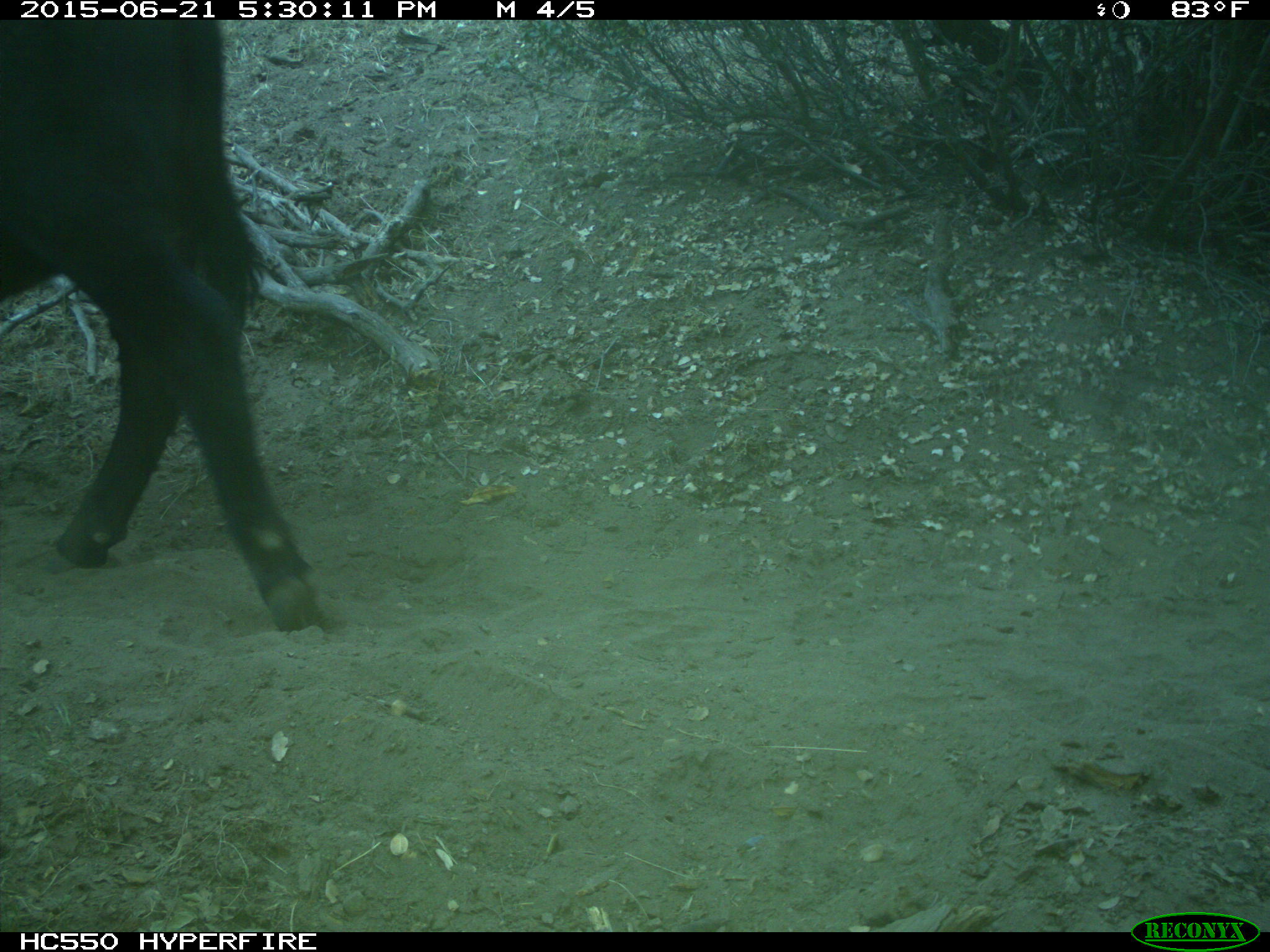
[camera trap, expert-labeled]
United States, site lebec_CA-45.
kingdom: Animalia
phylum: Chordata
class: Mammalia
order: Artiodactyla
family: Bovidae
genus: Bos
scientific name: Bos taurus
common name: domestic cow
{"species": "Bos taurus (domestic cow)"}